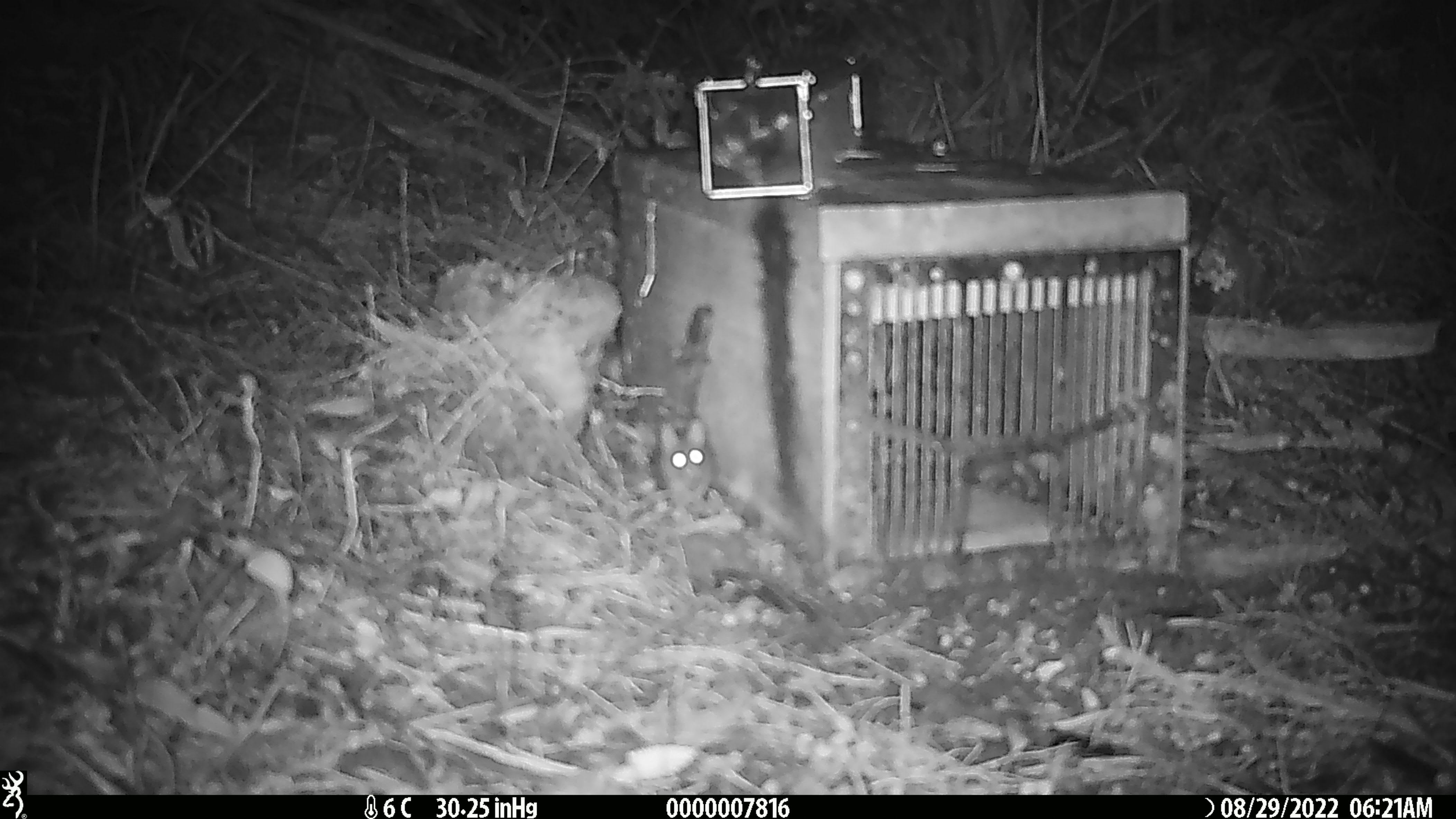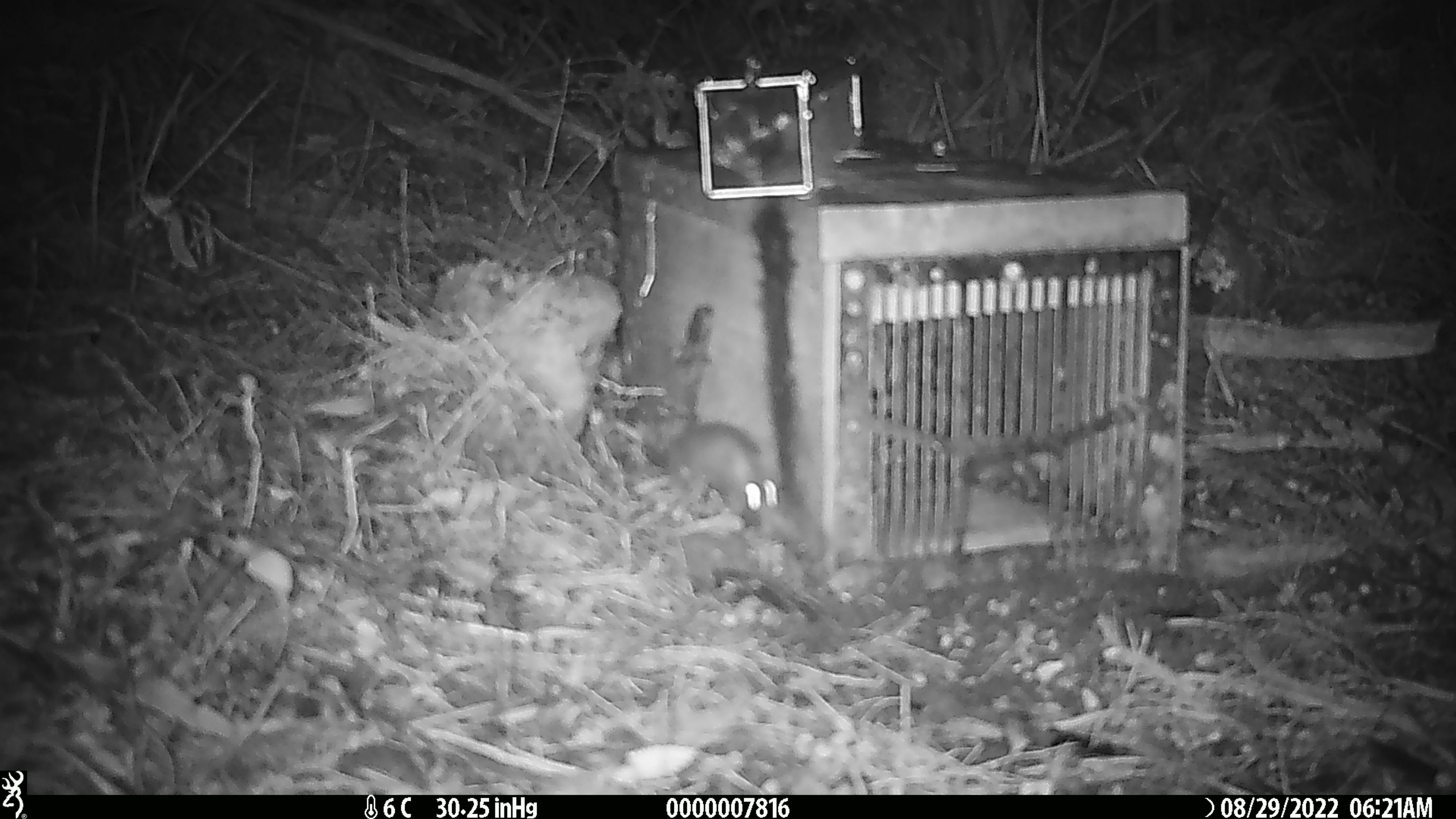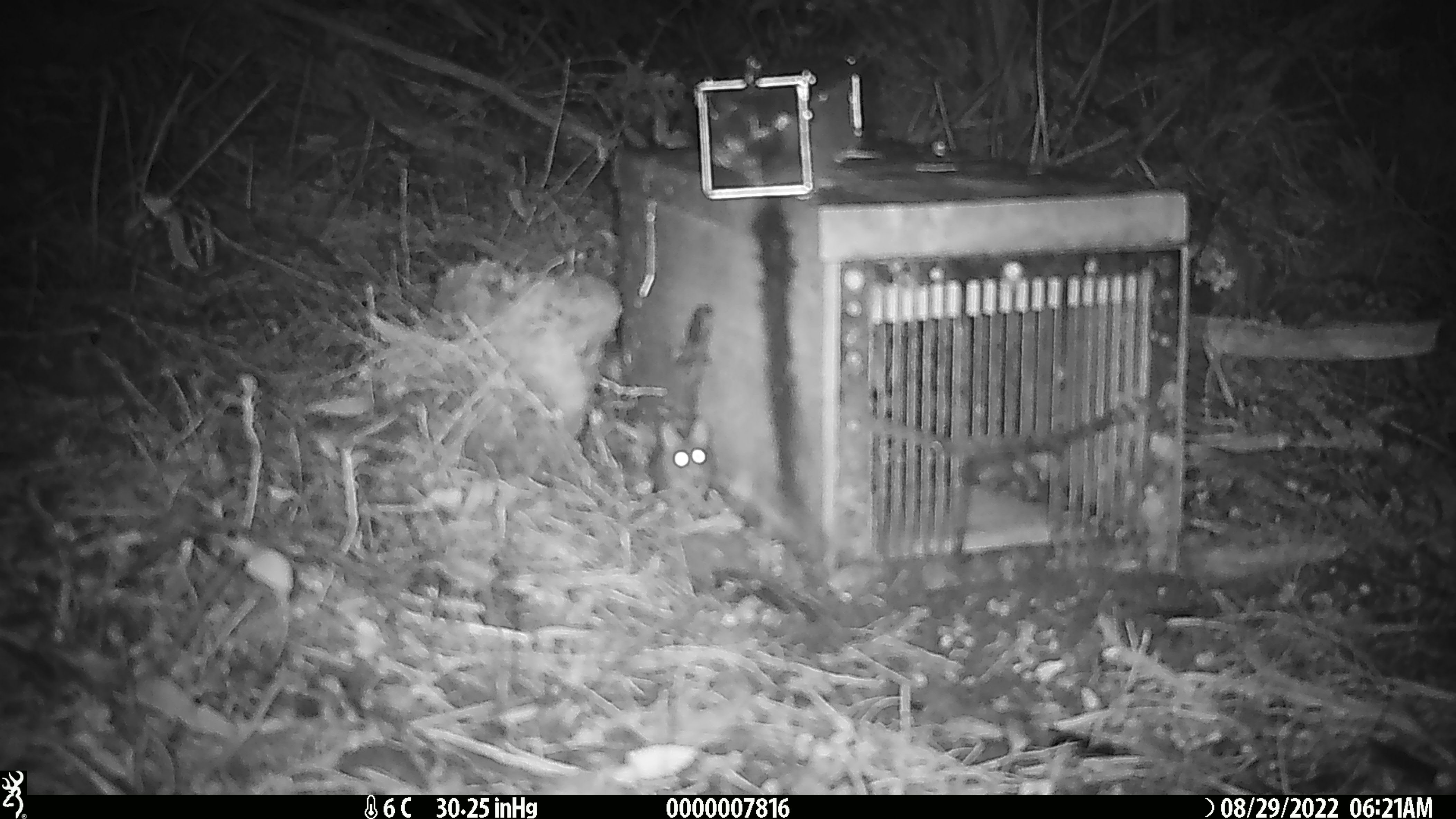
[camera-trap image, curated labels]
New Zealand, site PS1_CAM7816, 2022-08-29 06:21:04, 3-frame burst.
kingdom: Animalia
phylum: Chordata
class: Mammalia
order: Rodentia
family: Muridae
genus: Mus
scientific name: Mus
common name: mouse